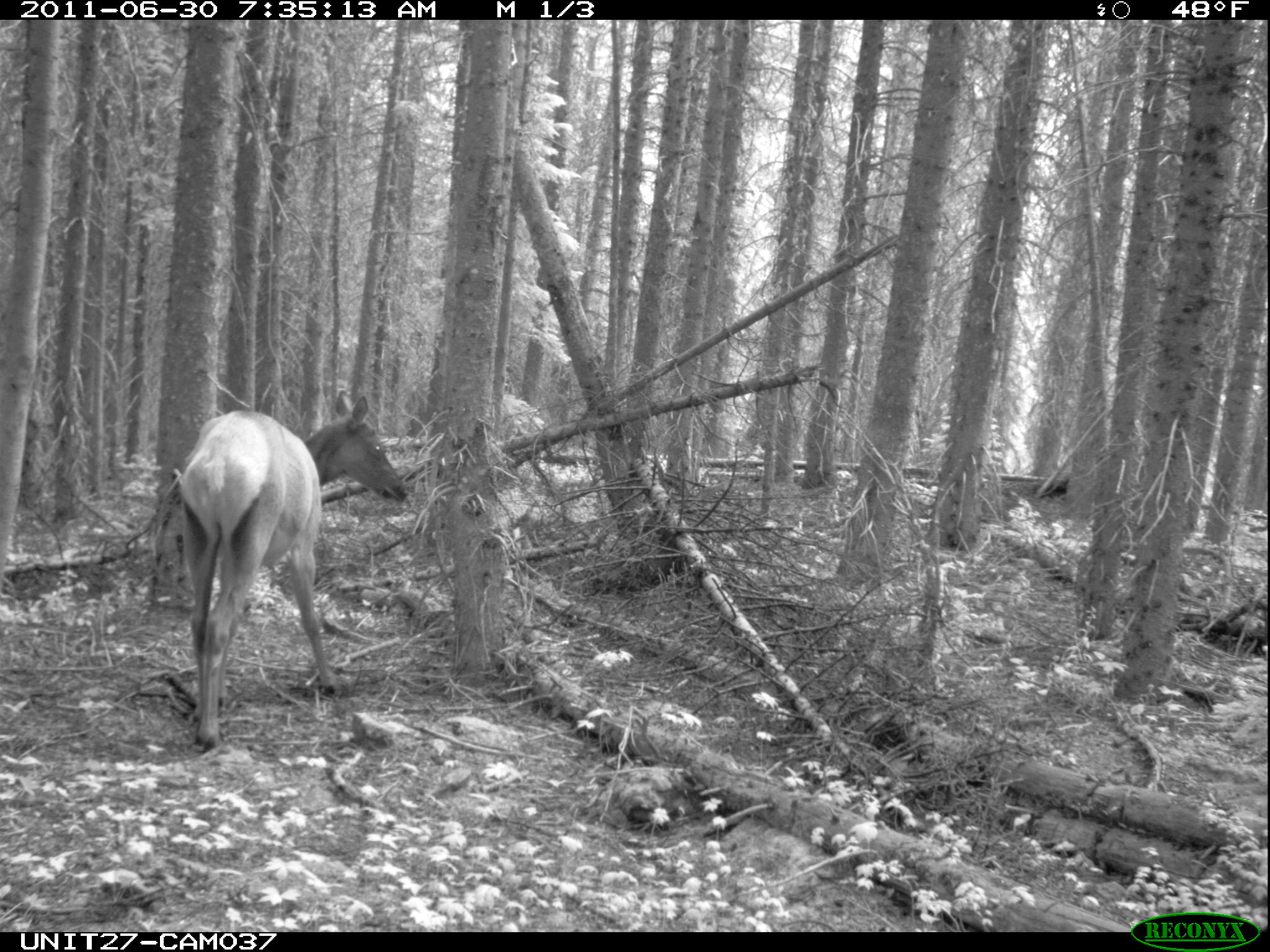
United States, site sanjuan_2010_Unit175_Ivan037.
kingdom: Animalia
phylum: Chordata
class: Mammalia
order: Artiodactyla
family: Cervidae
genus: Cervus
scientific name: Cervus elaphus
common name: red deer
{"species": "Cervus elaphus (red deer)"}